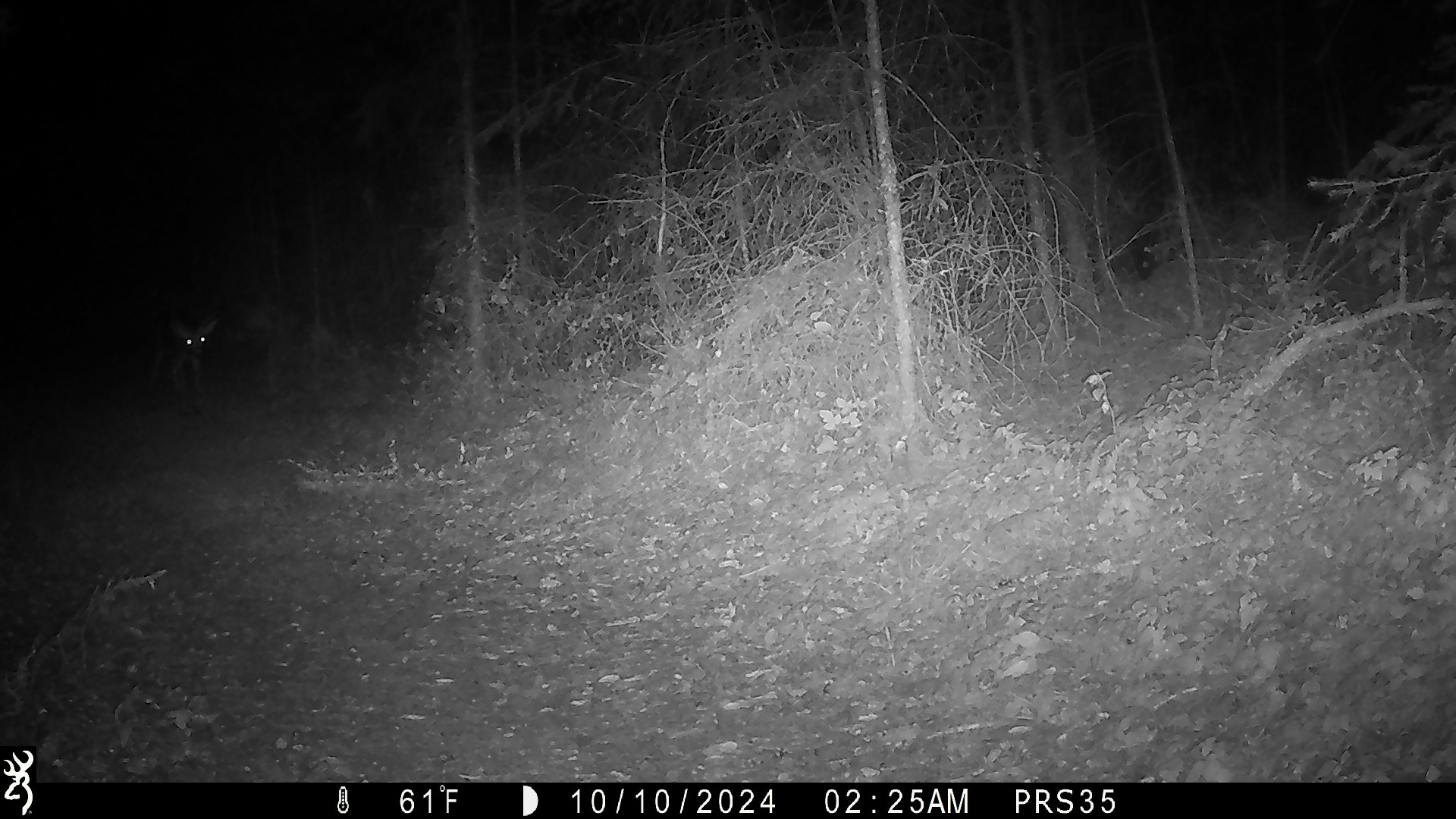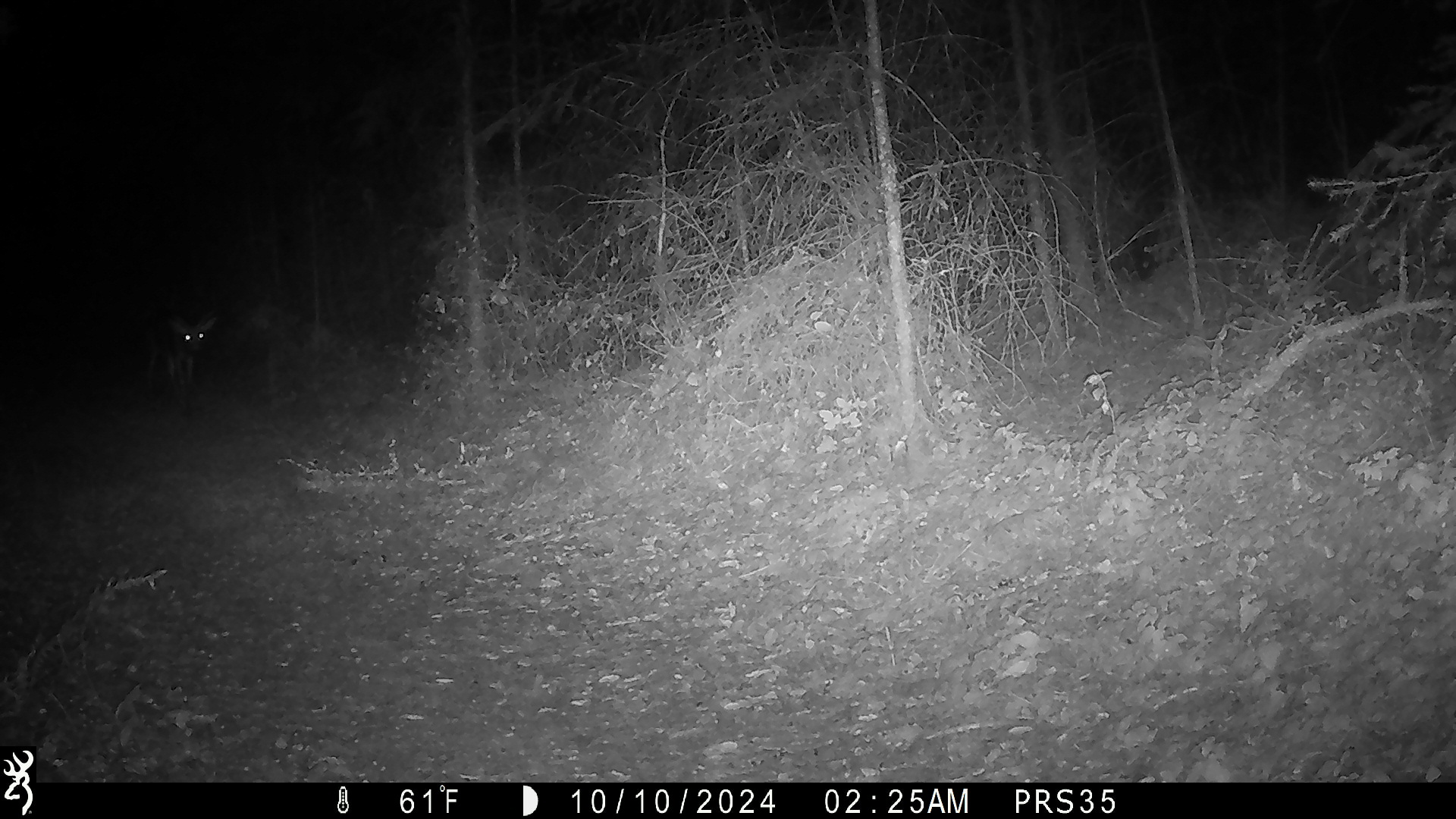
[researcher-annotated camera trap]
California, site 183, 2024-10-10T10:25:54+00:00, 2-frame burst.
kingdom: Animalia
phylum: Chordata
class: Mammalia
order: Artiodactyla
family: Cervidae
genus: Odocoileus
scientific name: Odocoileus hemionus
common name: mule deer